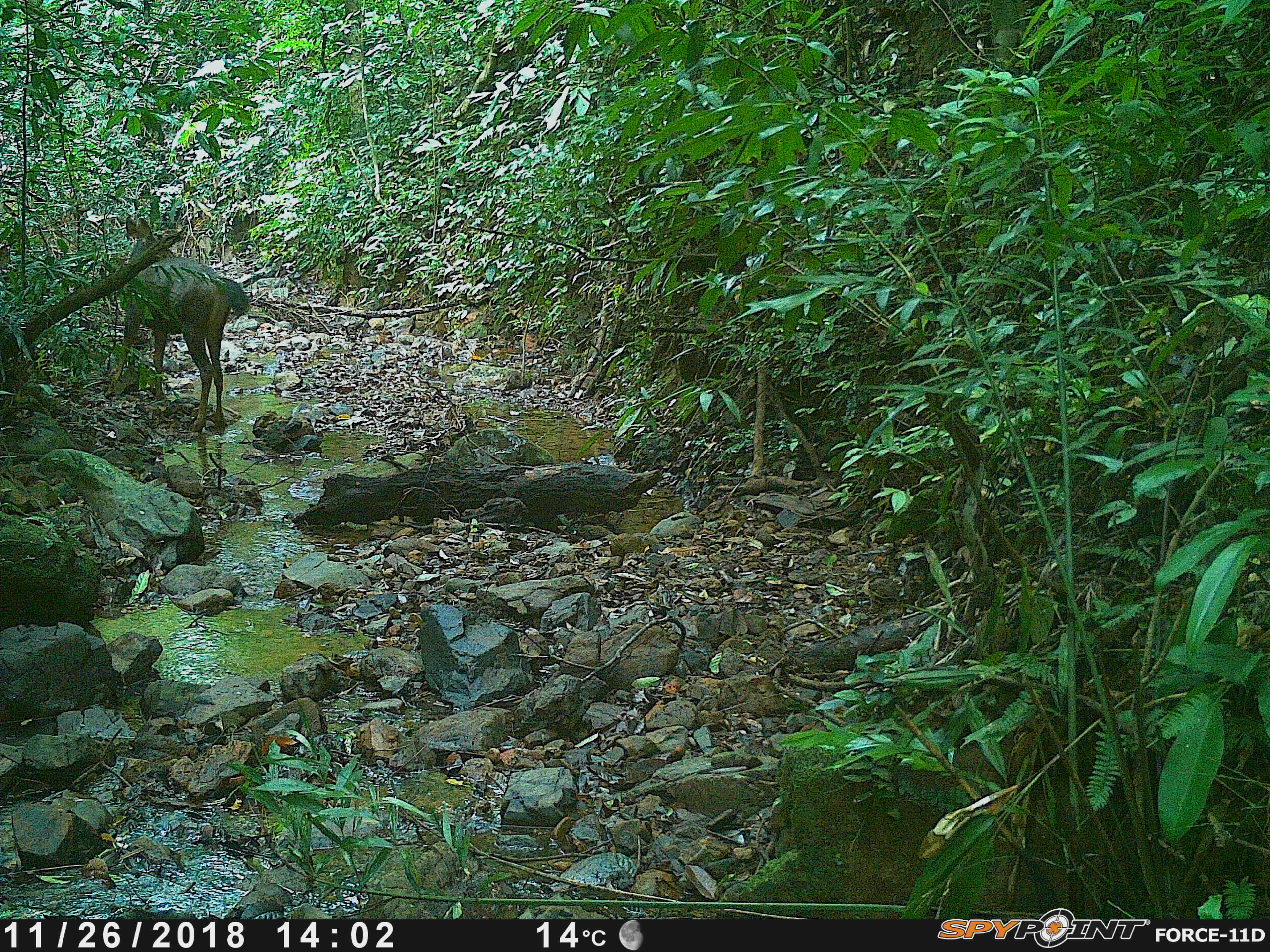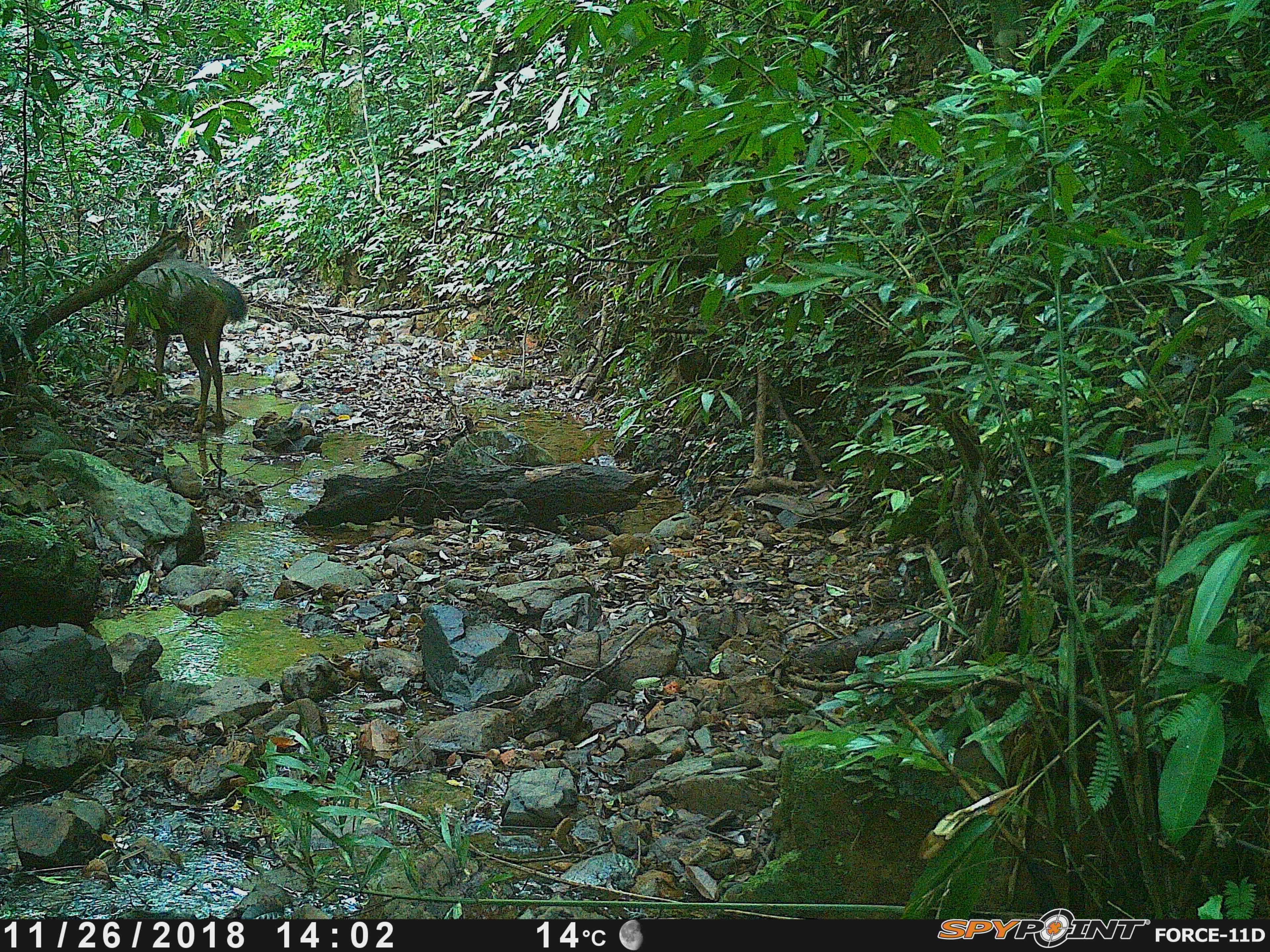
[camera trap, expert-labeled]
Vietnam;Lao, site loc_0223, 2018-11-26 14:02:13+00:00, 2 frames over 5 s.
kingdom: Animalia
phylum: Chordata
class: Mammalia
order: Artiodactyla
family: Cervidae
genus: Rusa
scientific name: Rusa unicolor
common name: sambar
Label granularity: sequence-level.